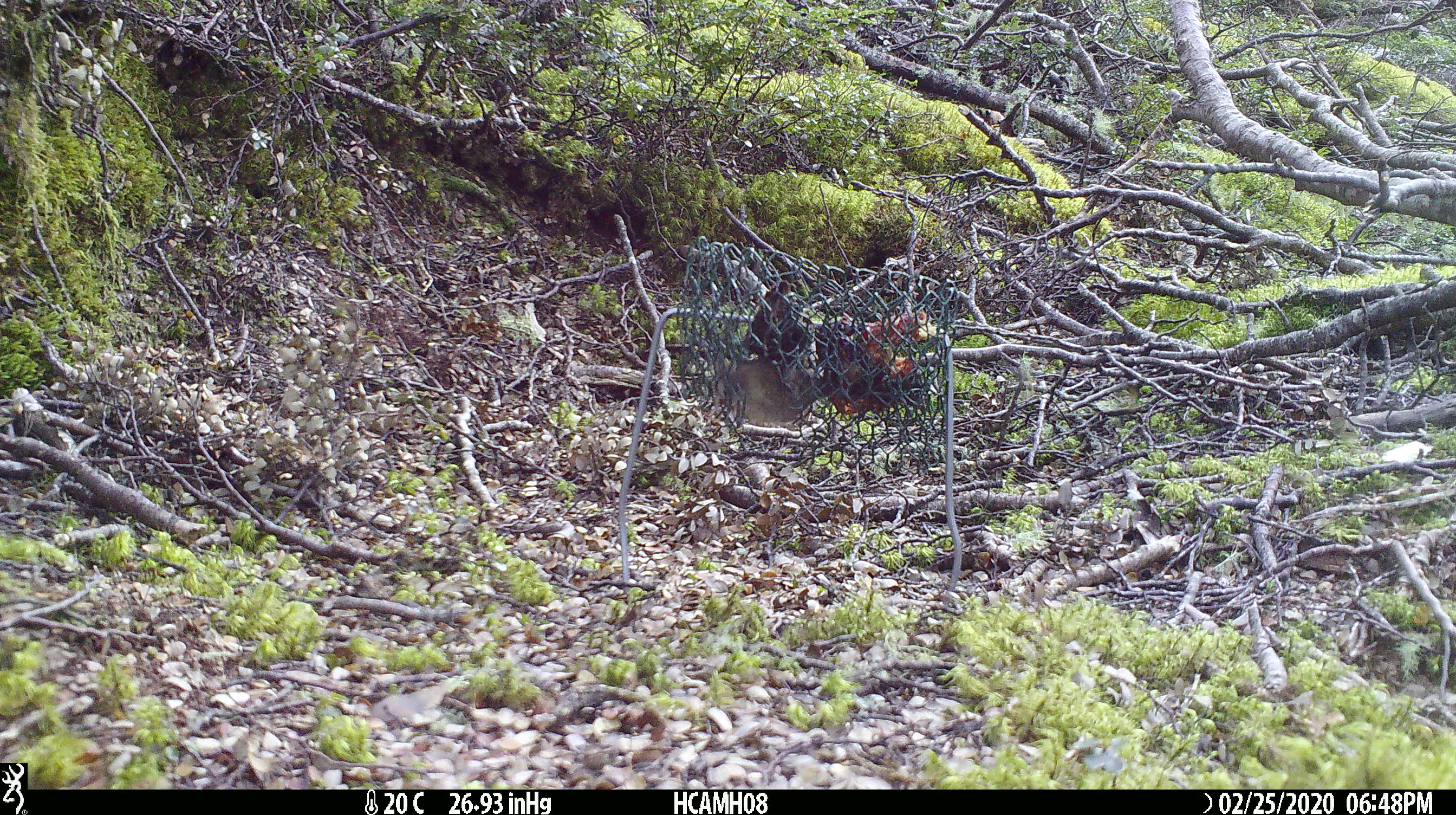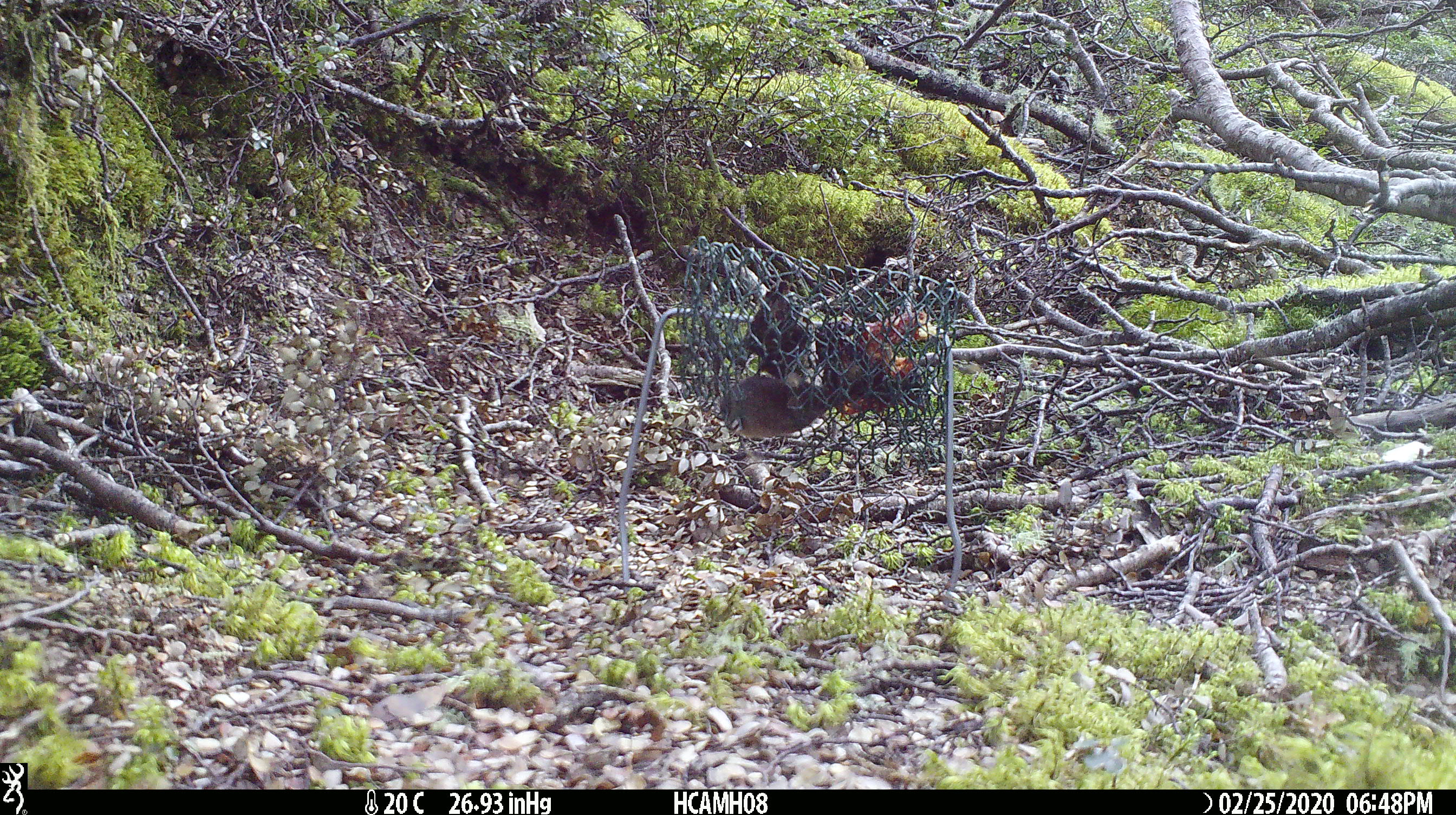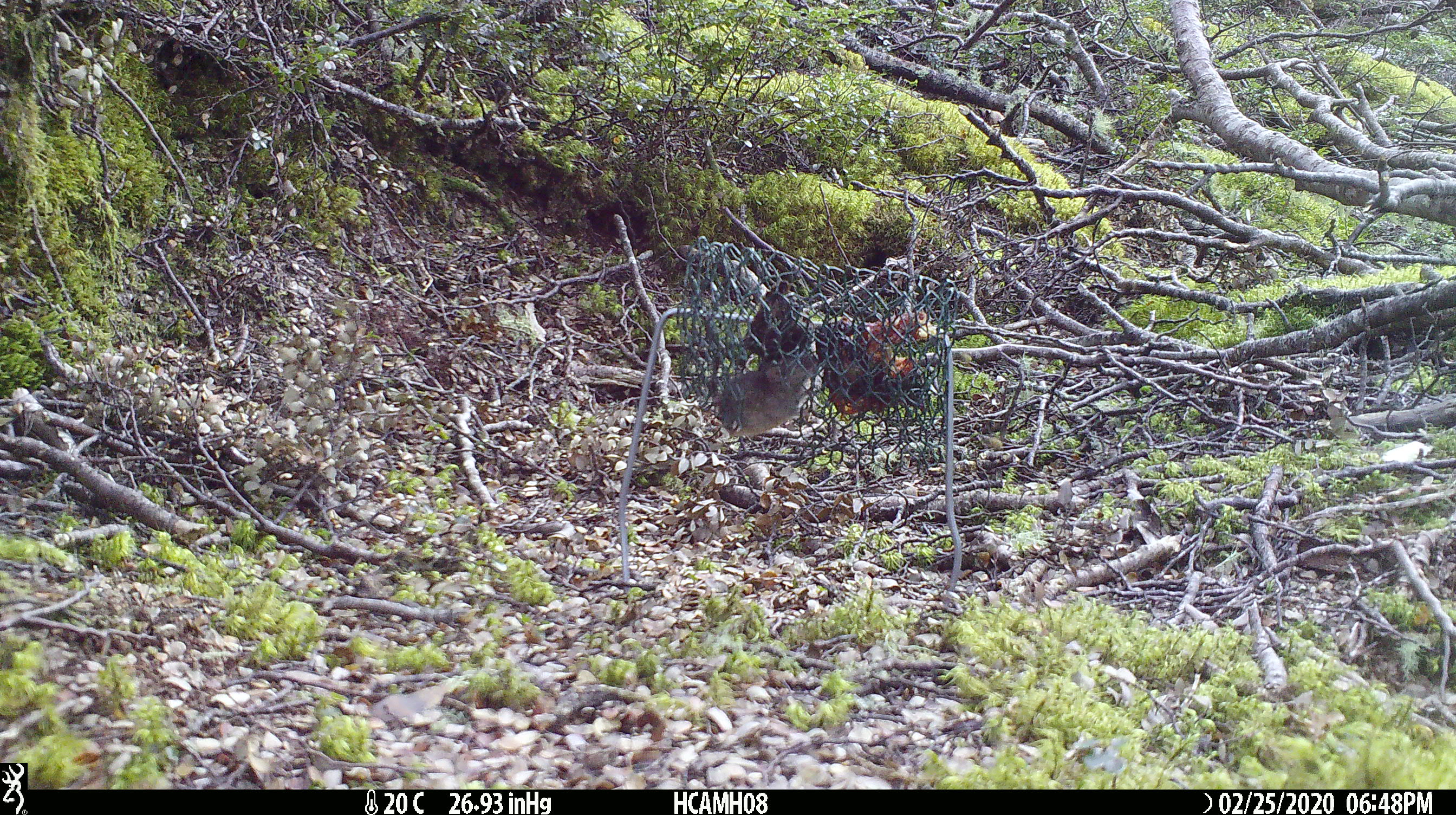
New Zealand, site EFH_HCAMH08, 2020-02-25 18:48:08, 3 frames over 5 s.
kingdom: Animalia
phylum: Chordata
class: Mammalia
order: Rodentia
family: Muridae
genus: Mus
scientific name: Mus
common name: mouse